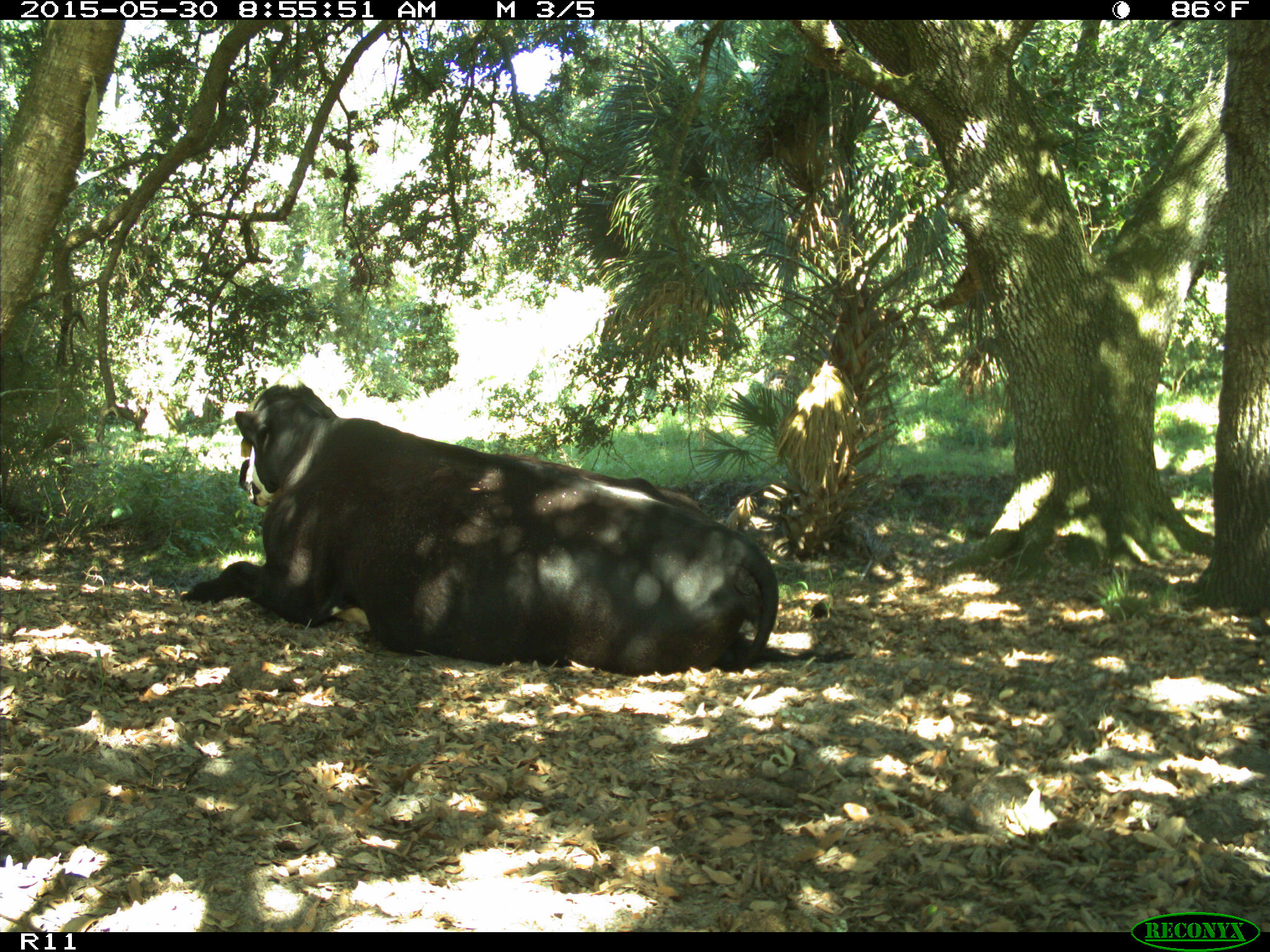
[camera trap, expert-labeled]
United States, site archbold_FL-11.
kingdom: Animalia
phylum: Chordata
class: Mammalia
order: Artiodactyla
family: Bovidae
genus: Bos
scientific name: Bos taurus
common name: domestic cow